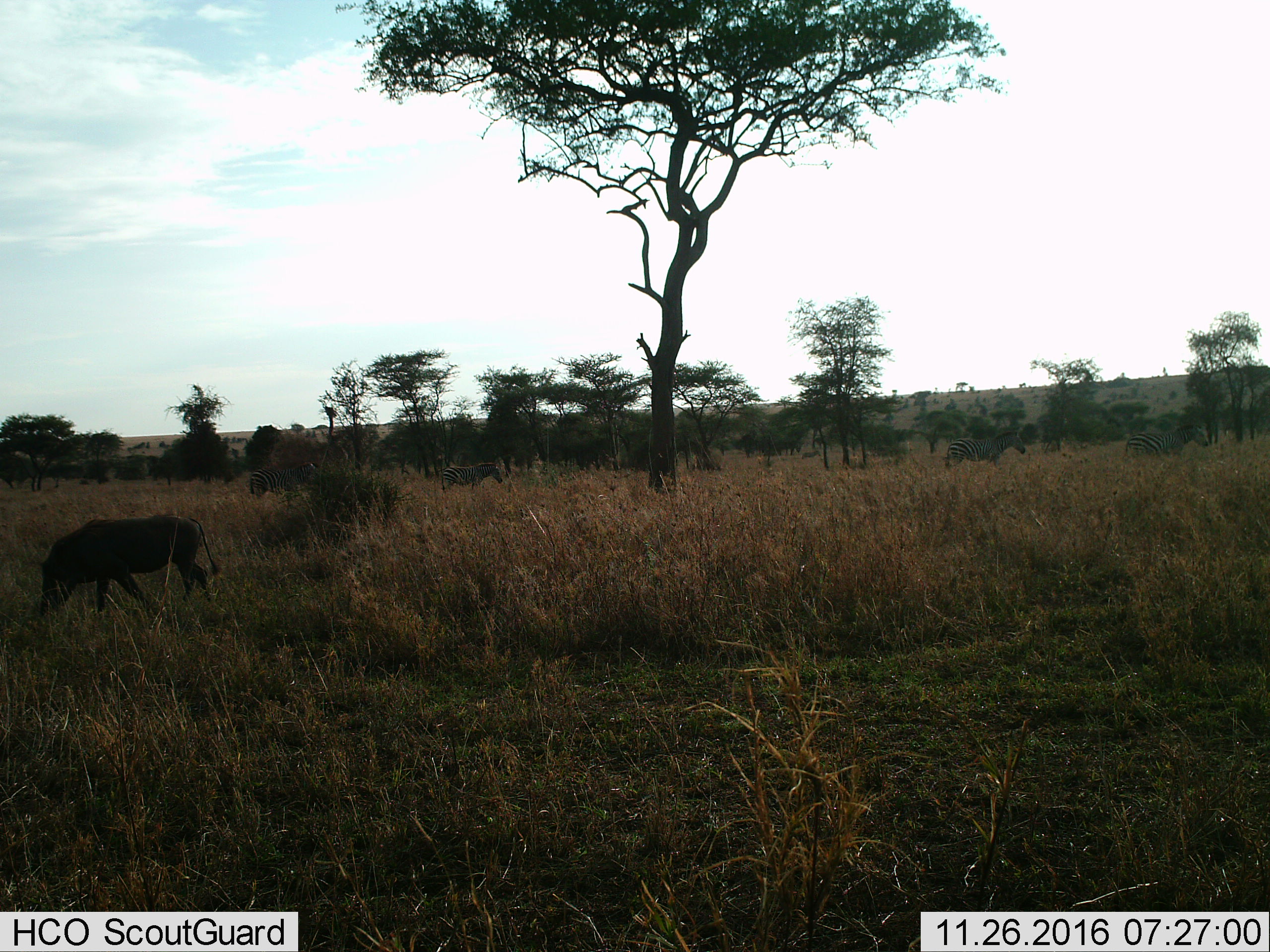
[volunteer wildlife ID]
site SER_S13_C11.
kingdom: Animalia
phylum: Chordata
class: Mammalia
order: Artiodactyla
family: Suidae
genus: Phacochoerus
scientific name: Phacochoerus africanus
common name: warthog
Warthog (Phacochoerus africanus), count 1. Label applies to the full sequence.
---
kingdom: Animalia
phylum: Chordata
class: Mammalia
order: Perissodactyla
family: Equidae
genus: Equus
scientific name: Equus quagga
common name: plains zebra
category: zebraplains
Zebraplains (plains zebra) (Equus quagga), count 4. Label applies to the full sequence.